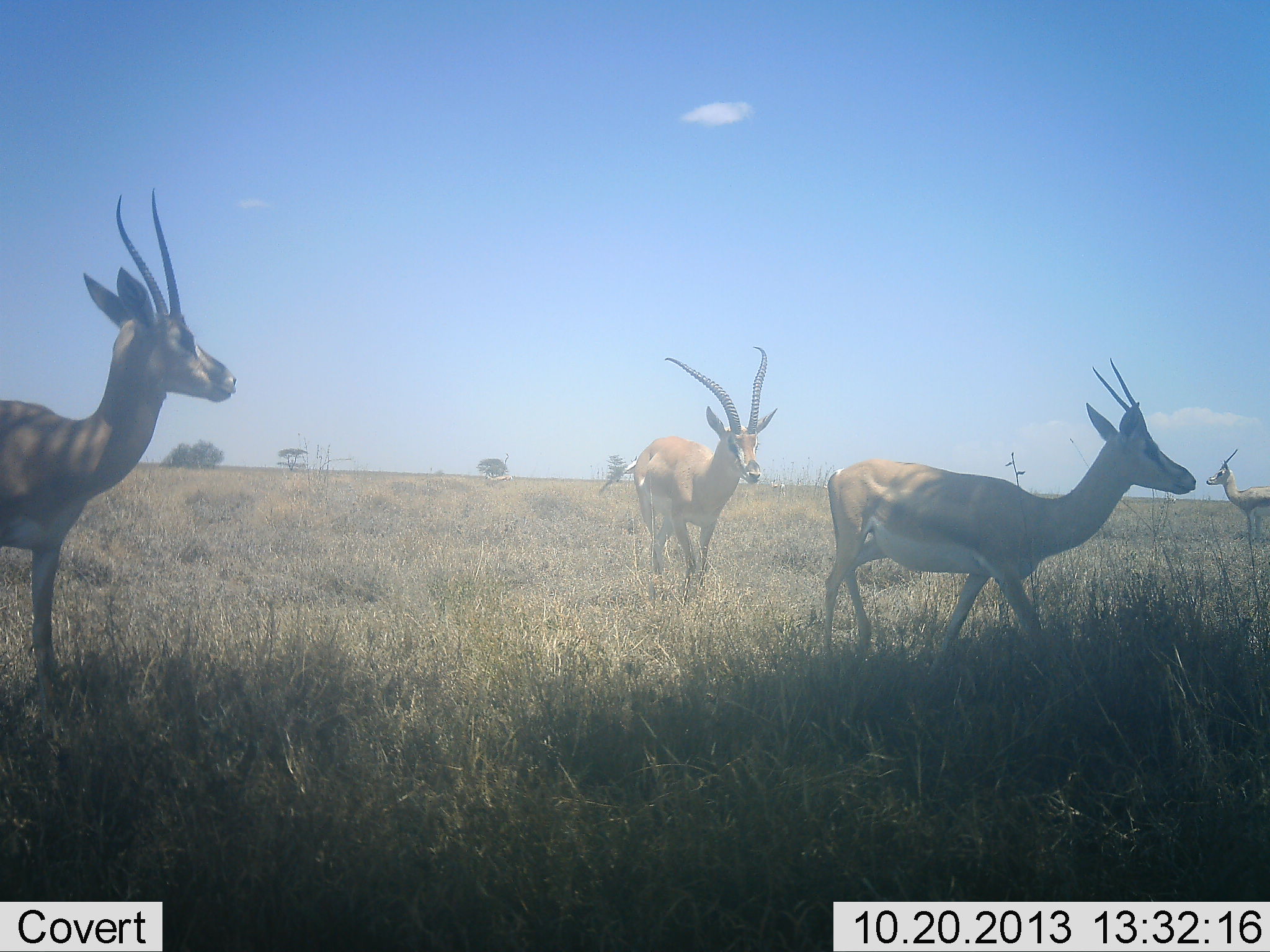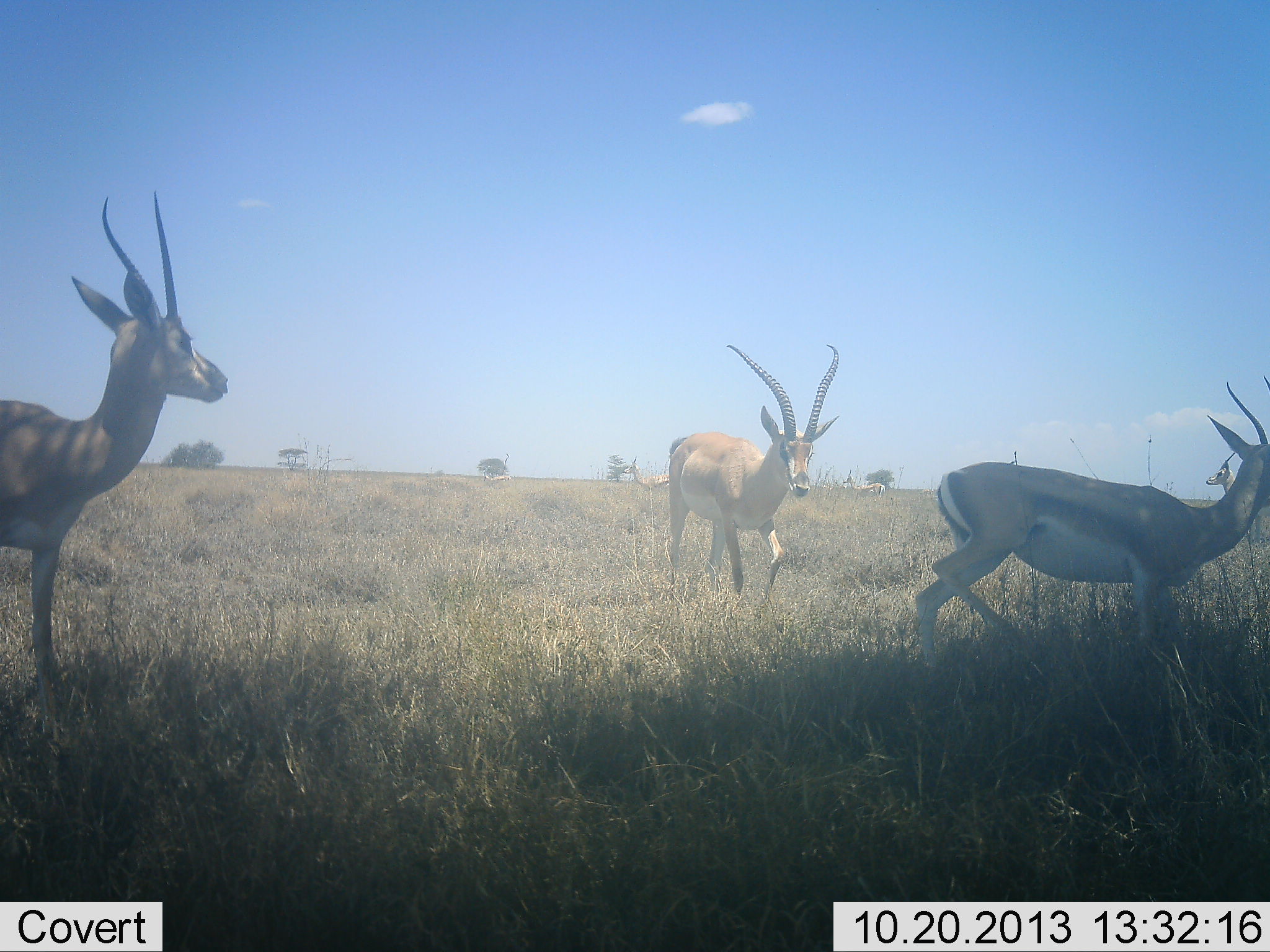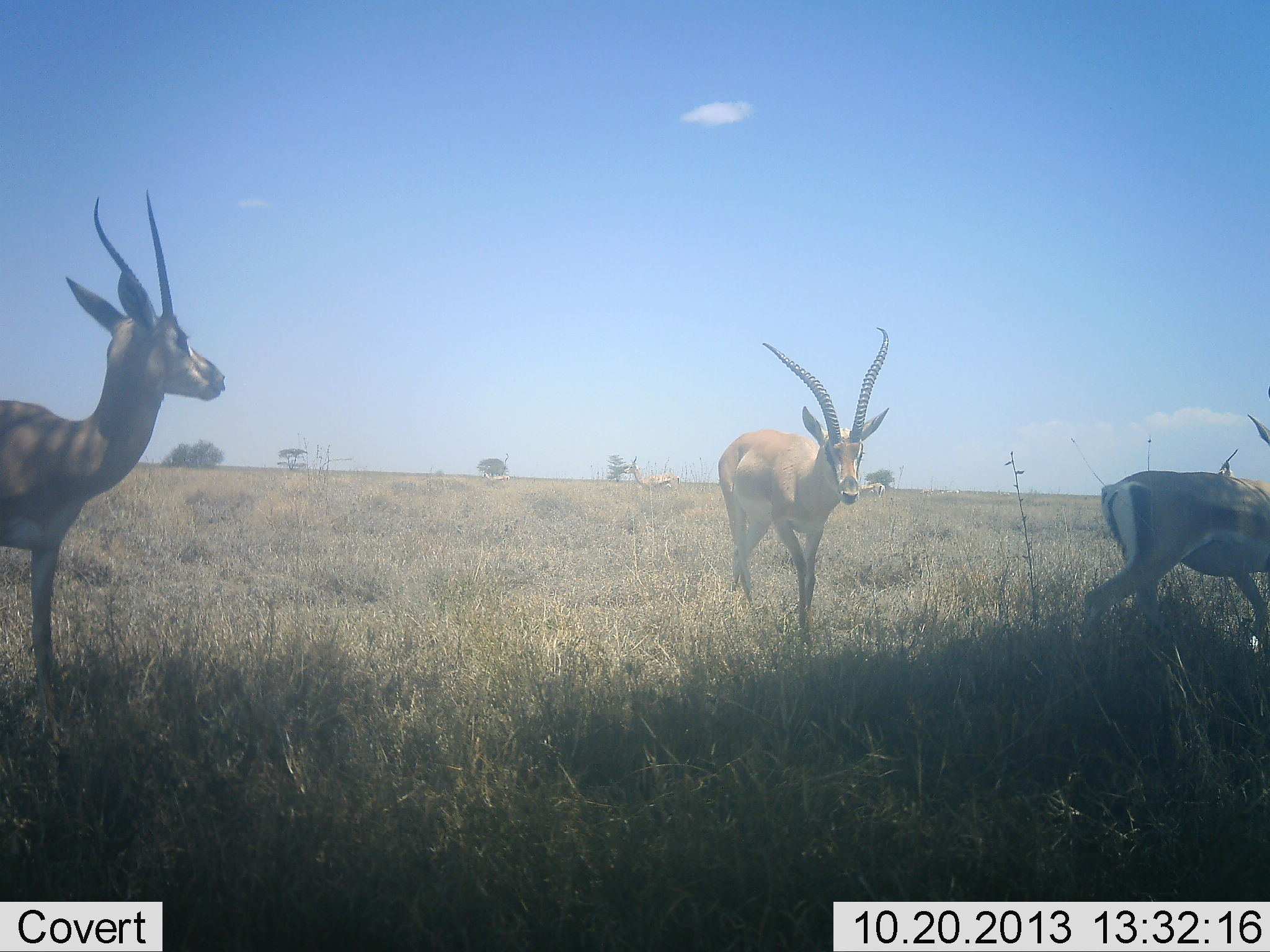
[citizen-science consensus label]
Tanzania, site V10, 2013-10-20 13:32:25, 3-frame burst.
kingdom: Animalia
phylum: Chordata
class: Mammalia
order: Artiodactyla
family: Bovidae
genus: Eudorcas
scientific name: Eudorcas thomsonii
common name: thomson's gazelle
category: gazellethomsons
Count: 3.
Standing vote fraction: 50%.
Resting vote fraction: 0%.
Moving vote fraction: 94%.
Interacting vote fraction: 6%.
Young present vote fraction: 0%.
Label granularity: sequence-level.